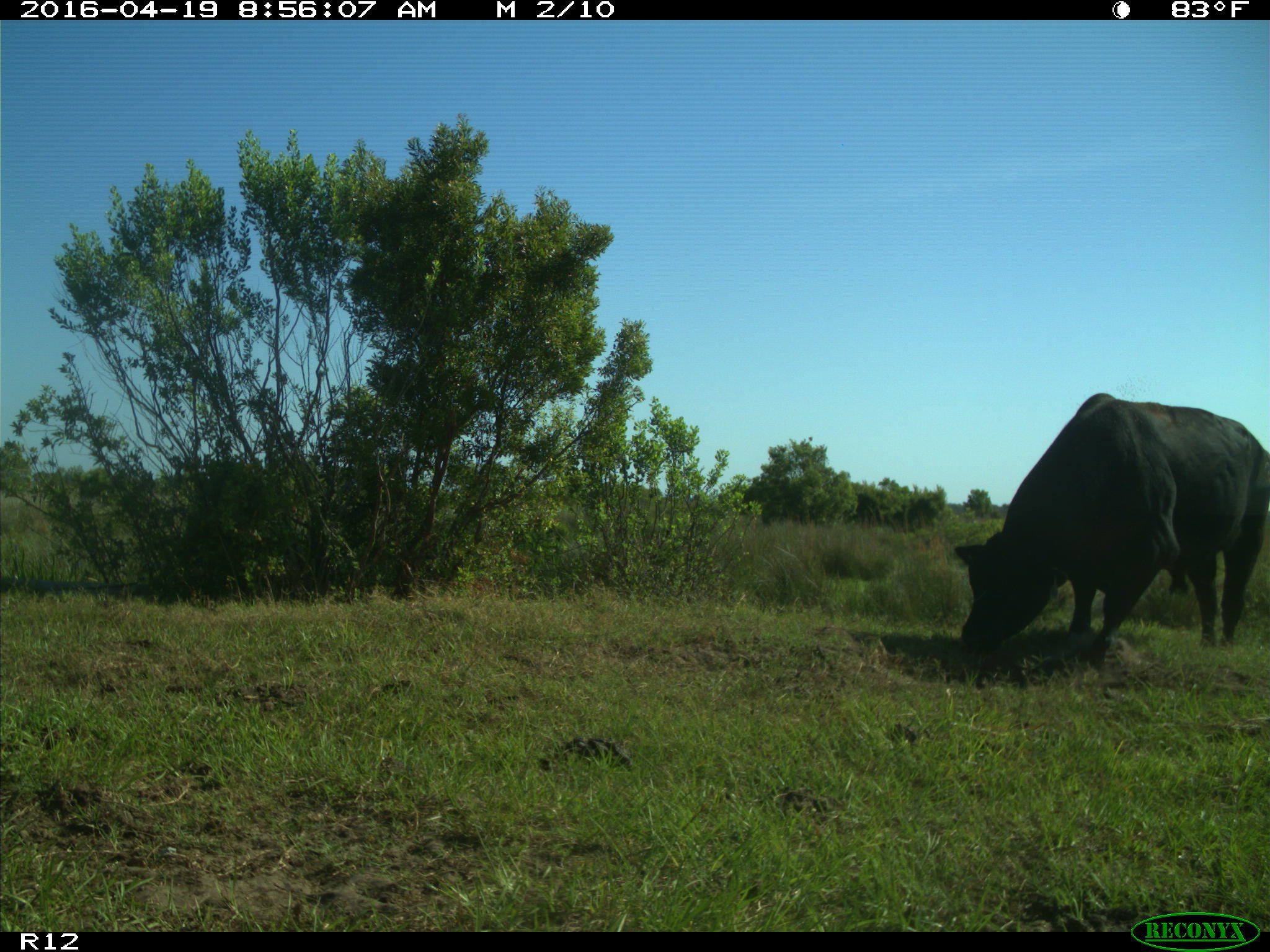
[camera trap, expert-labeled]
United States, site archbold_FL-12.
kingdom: Animalia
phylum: Chordata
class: Mammalia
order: Artiodactyla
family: Bovidae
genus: Bos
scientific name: Bos taurus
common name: domestic cow